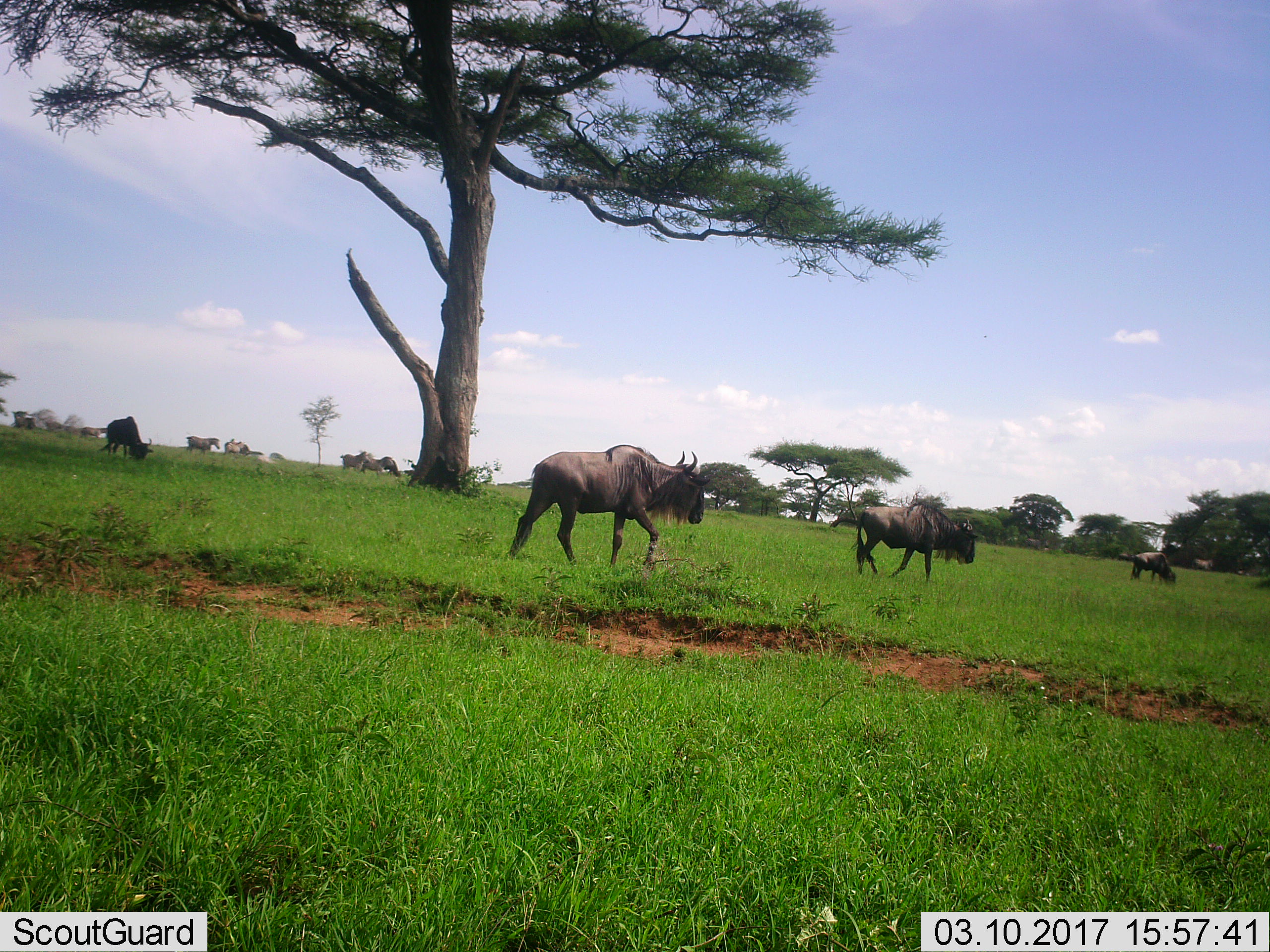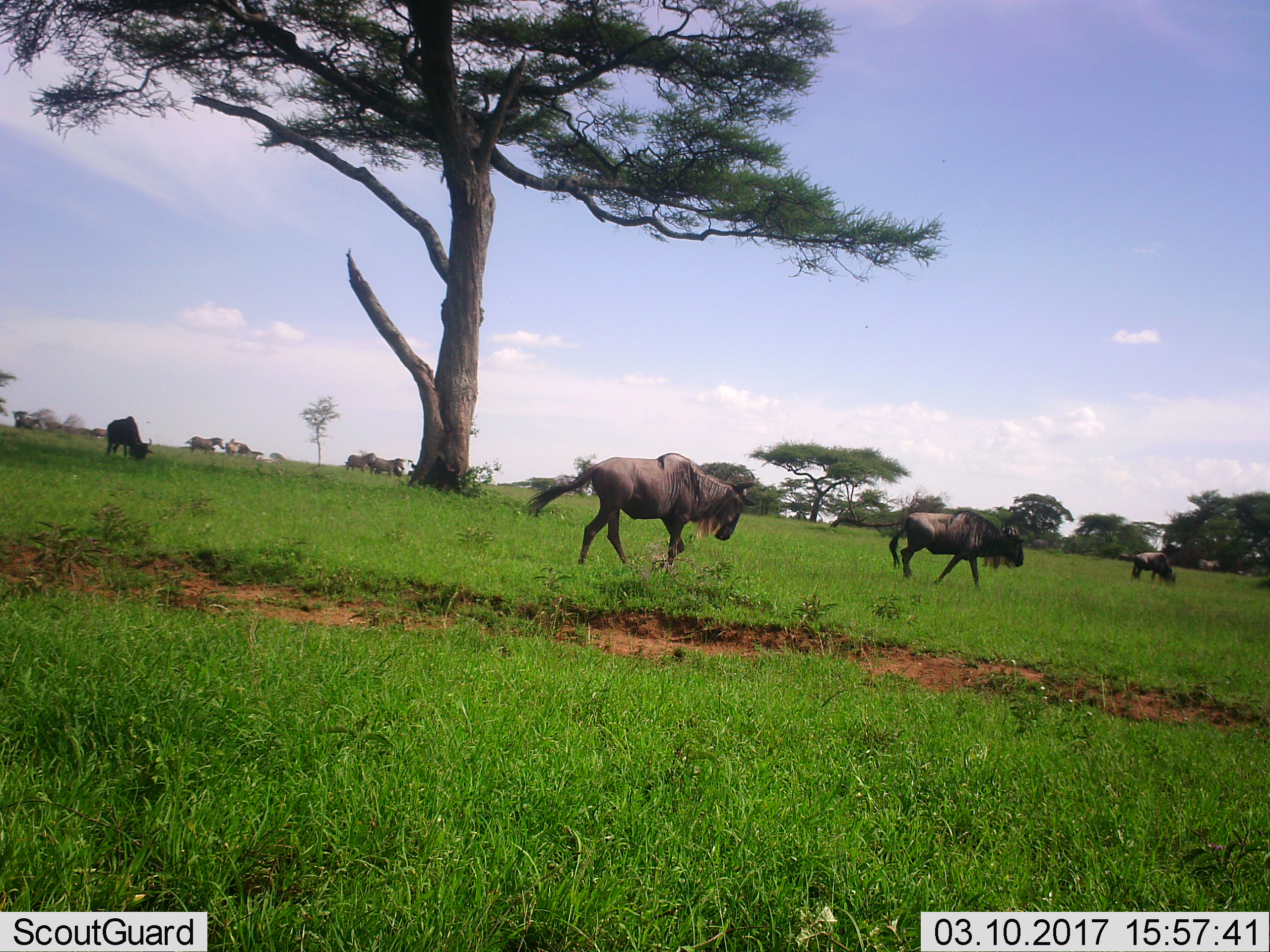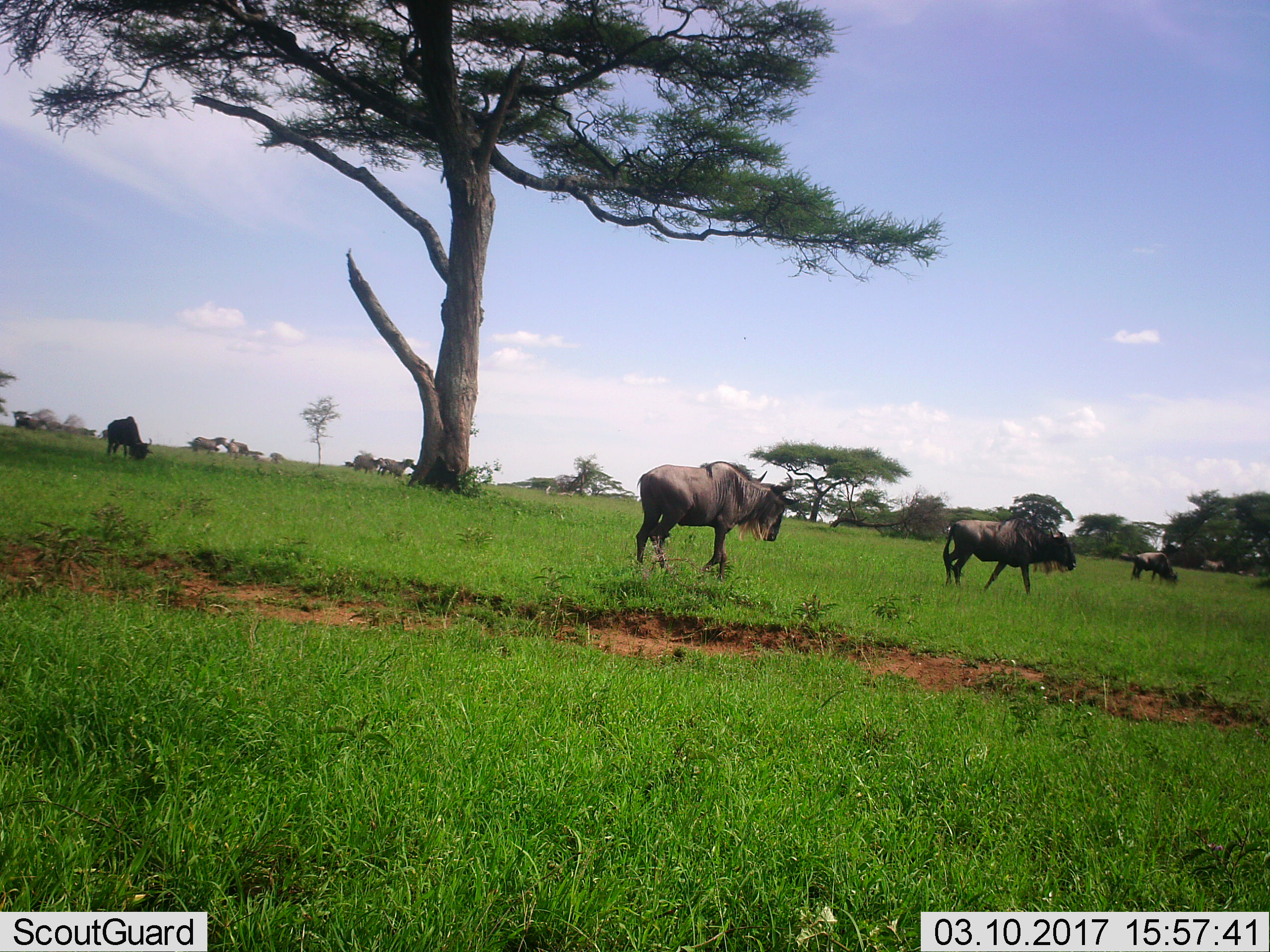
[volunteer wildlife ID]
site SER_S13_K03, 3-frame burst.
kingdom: Animalia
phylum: Chordata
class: Mammalia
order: Artiodactyla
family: Bovidae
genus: Connochaetes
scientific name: Connochaetes taurinus taurinus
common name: blue wildebeest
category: wildebeestblue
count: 10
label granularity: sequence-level